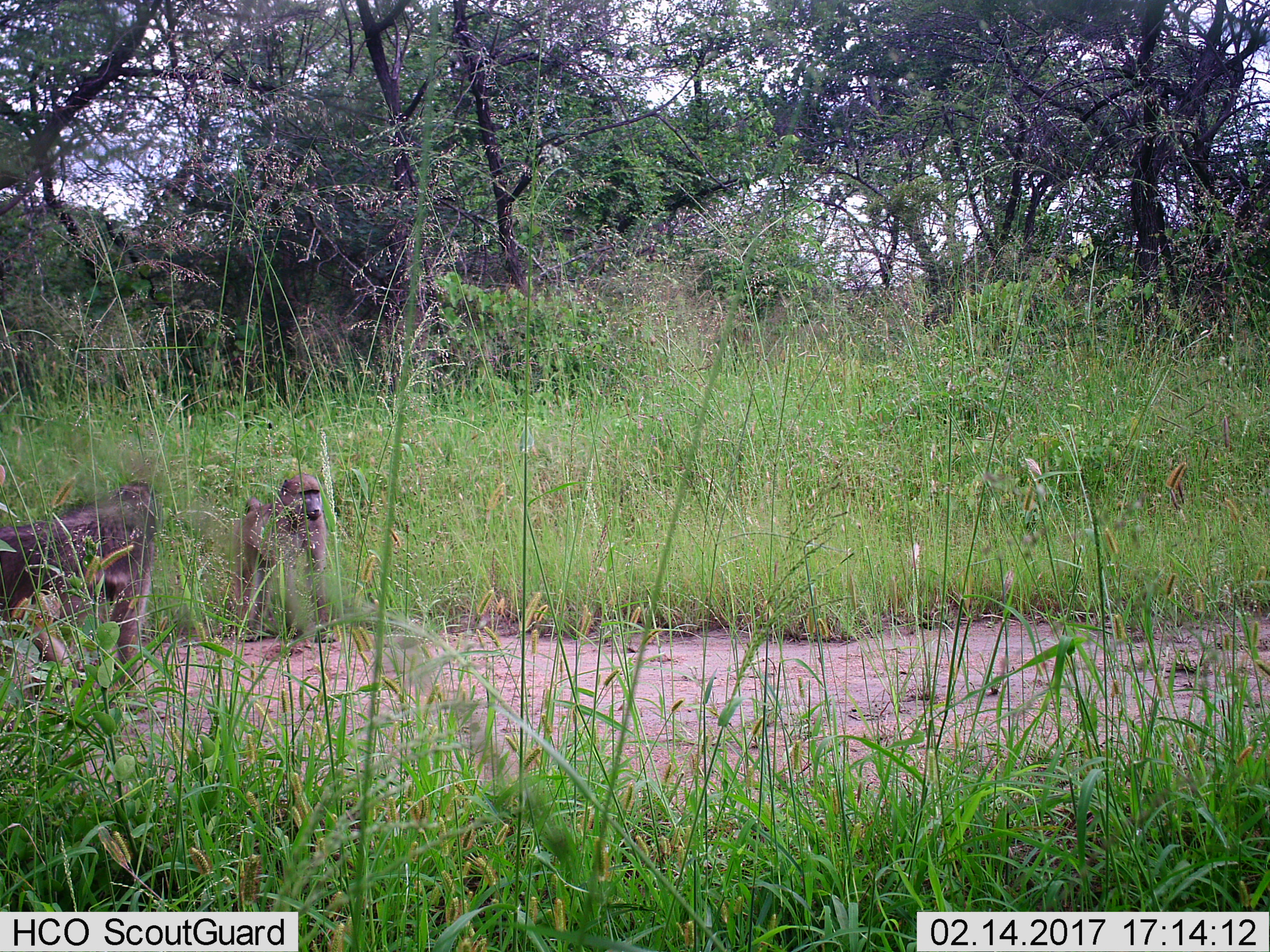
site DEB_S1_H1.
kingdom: Animalia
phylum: Chordata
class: Mammalia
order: Primates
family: Cercopithecidae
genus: Papio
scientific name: Papio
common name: baboon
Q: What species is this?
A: Baboon (Papio).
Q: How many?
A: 2.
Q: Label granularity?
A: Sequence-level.